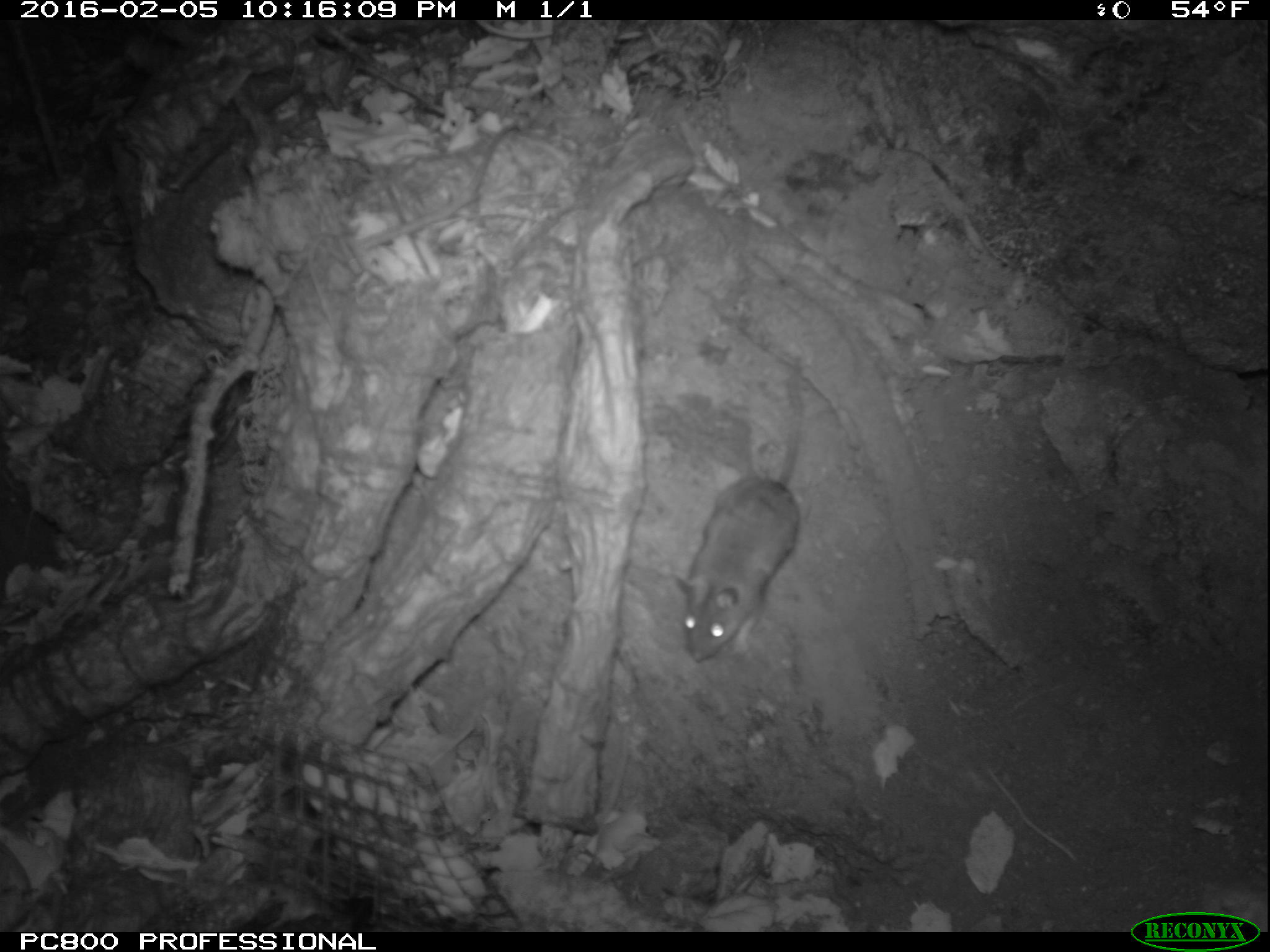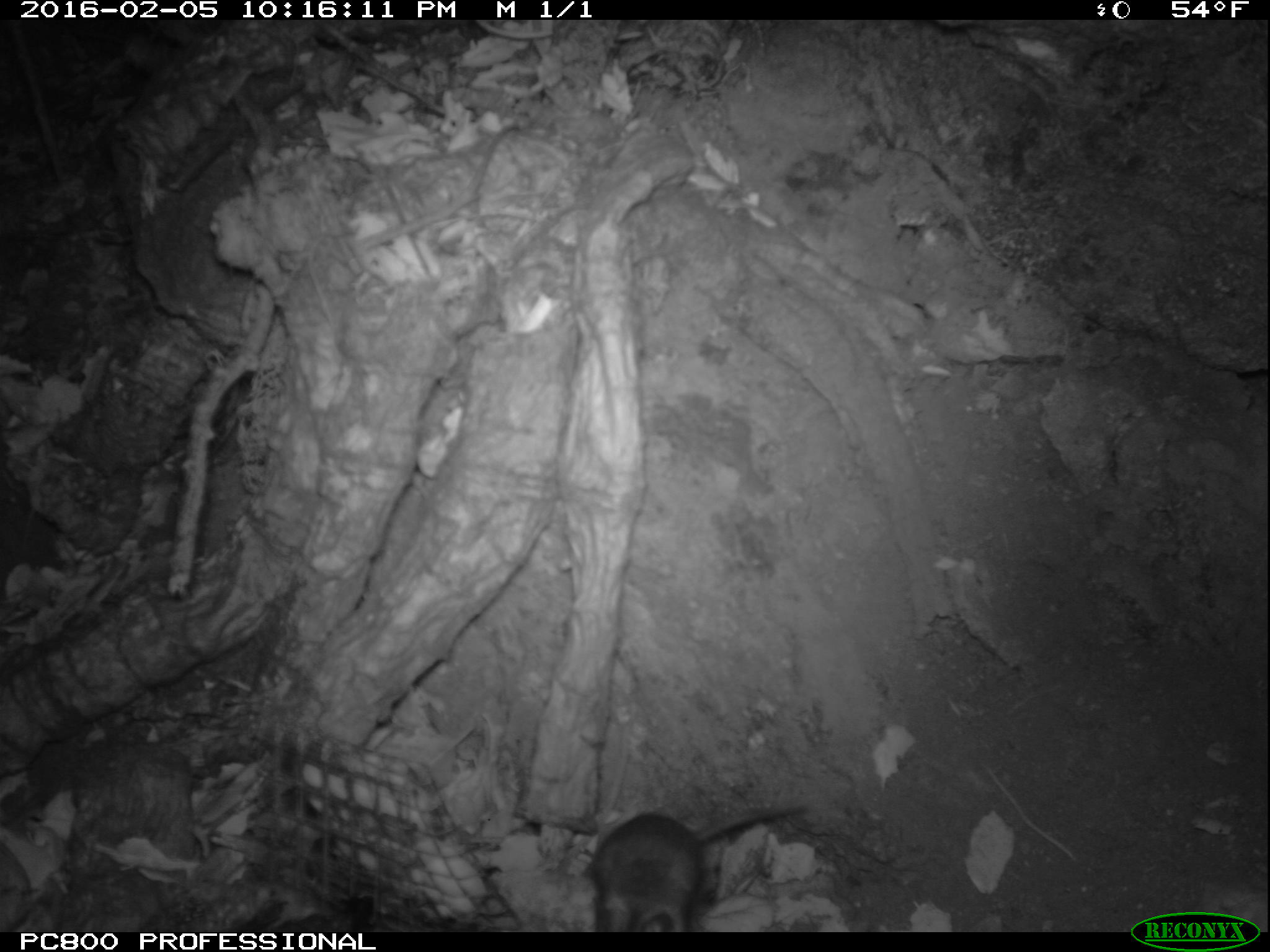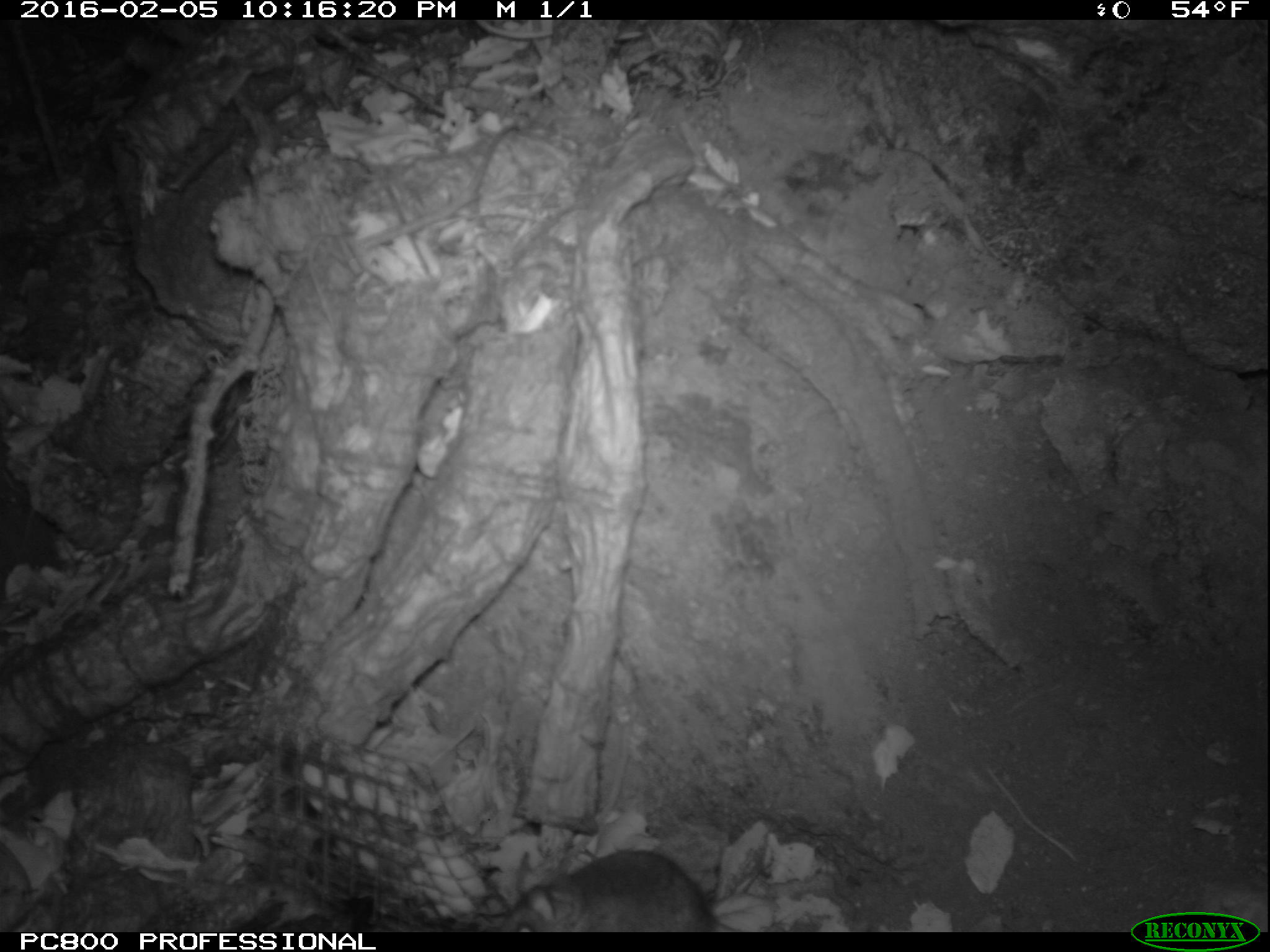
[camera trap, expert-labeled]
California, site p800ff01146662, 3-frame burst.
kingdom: Animalia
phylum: Chordata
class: Mammalia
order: Rodentia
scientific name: Rodentia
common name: rodent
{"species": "rodent (Rodentia)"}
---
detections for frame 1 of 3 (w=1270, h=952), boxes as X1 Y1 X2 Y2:
rodent: 676 360 803 662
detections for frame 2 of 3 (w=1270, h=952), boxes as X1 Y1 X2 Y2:
rodent: 592 803 808 930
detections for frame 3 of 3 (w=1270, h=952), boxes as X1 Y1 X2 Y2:
rodent: 503 849 725 931